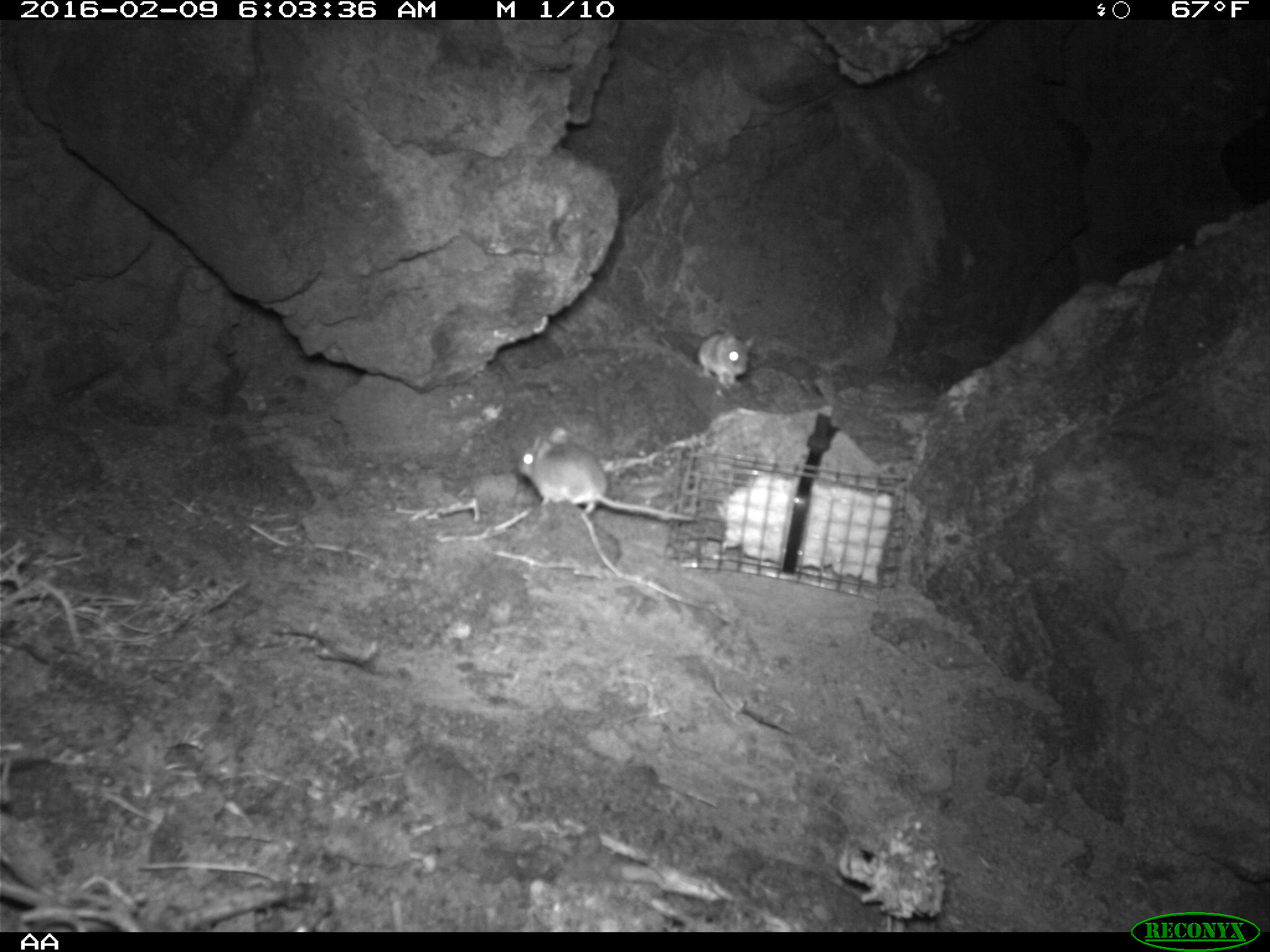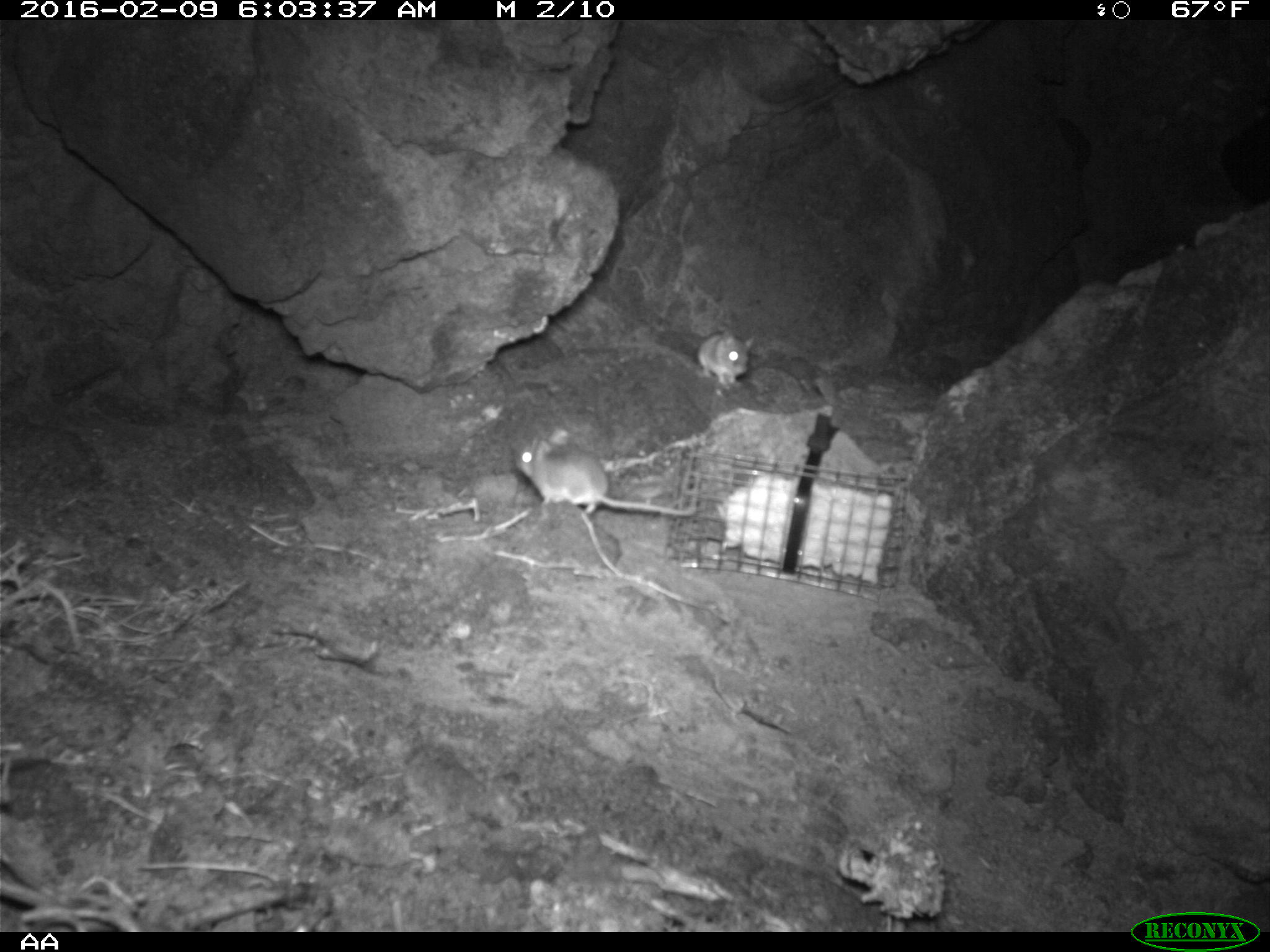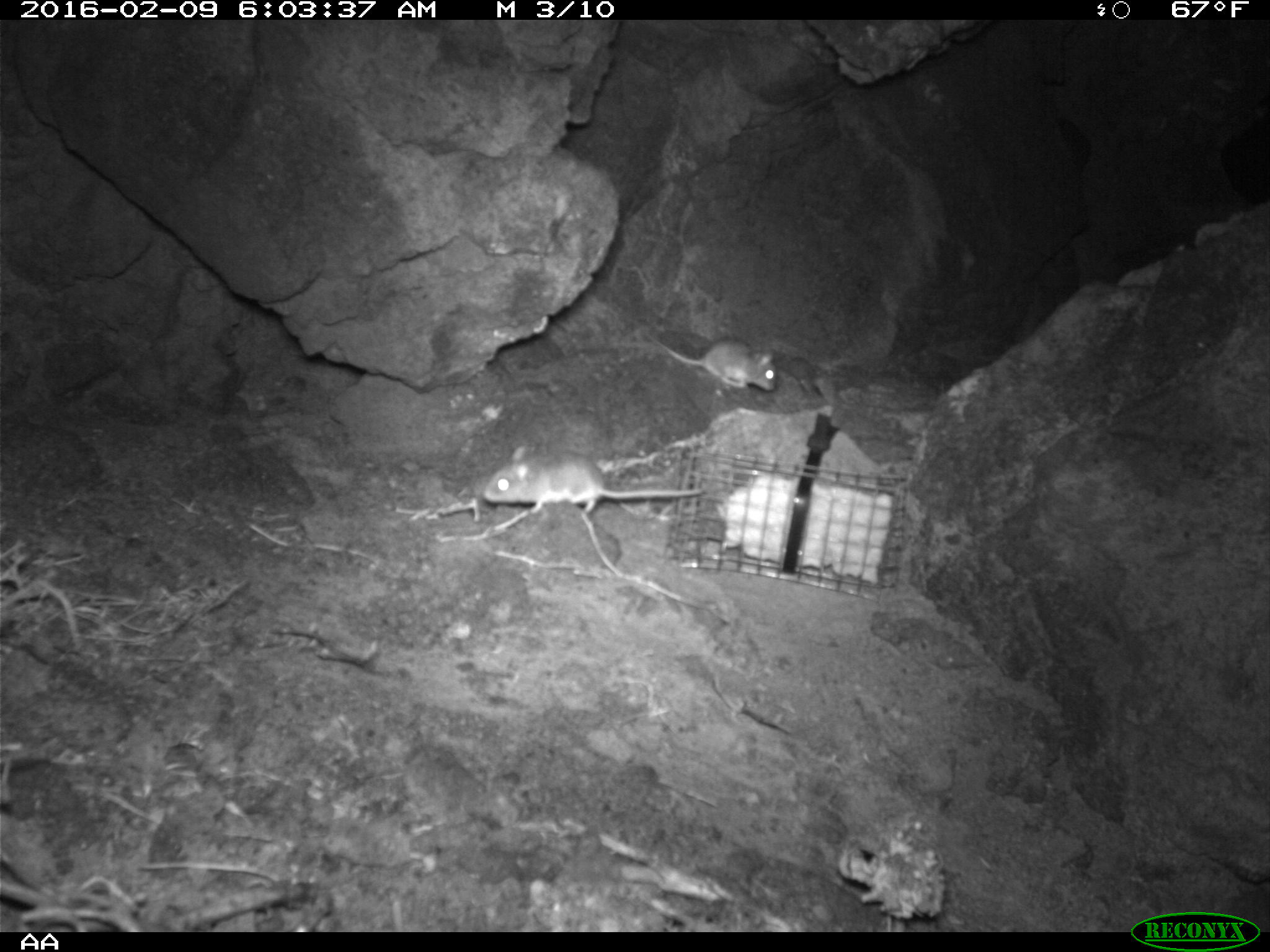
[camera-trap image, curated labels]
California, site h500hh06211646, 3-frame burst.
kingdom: Animalia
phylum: Chordata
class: Mammalia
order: Rodentia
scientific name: Rodentia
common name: rodent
Rodent (Rodentia).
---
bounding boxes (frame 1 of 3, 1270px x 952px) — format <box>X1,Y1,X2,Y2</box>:
rodent: <box>517,428,695,523</box>; <box>661,333,754,386</box>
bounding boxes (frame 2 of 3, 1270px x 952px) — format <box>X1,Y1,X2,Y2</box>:
rodent: <box>512,427,698,521</box>; <box>695,328,754,390</box>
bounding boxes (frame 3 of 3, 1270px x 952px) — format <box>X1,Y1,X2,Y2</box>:
rodent: <box>483,446,703,517</box>; <box>644,330,779,390</box>